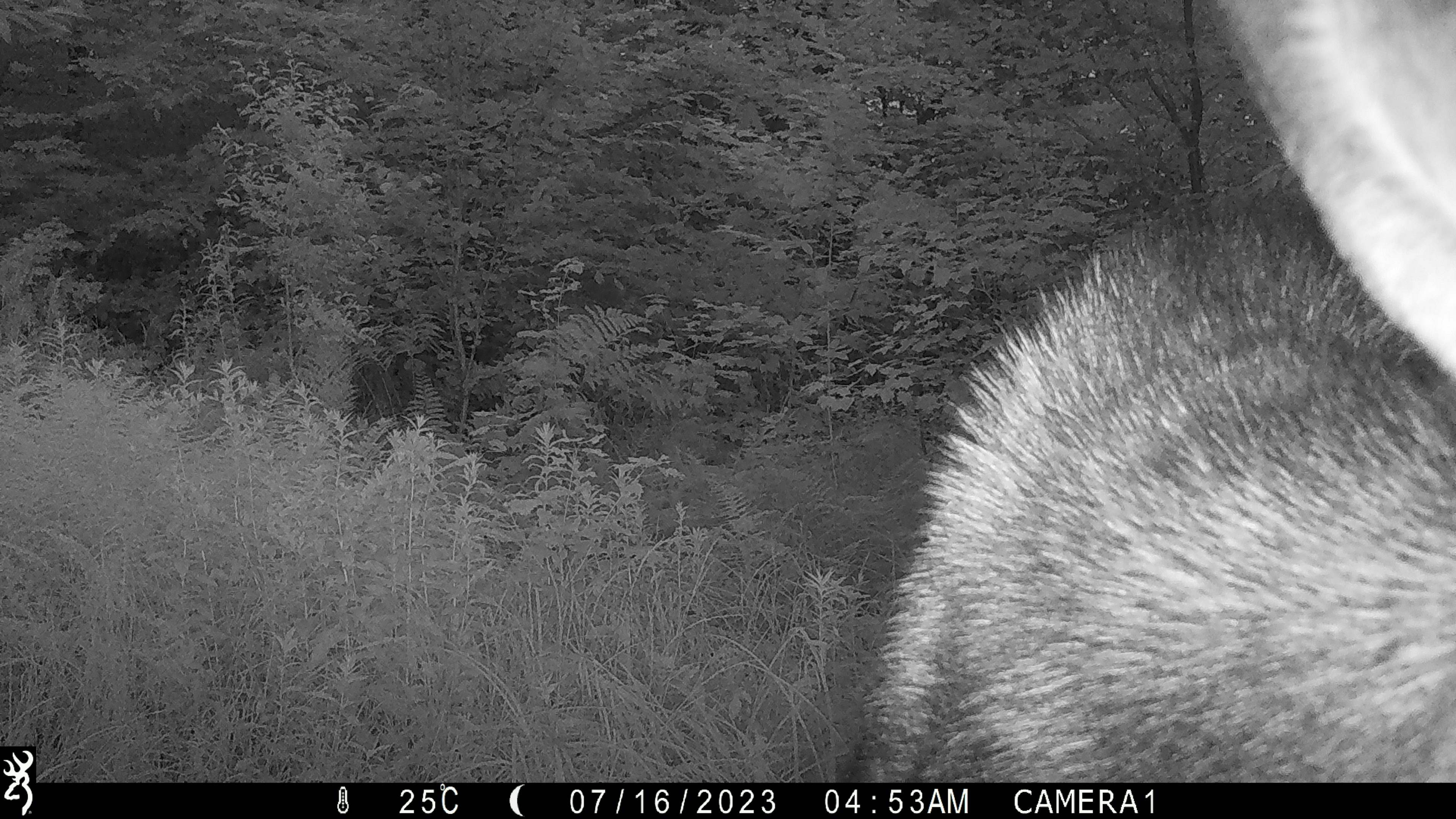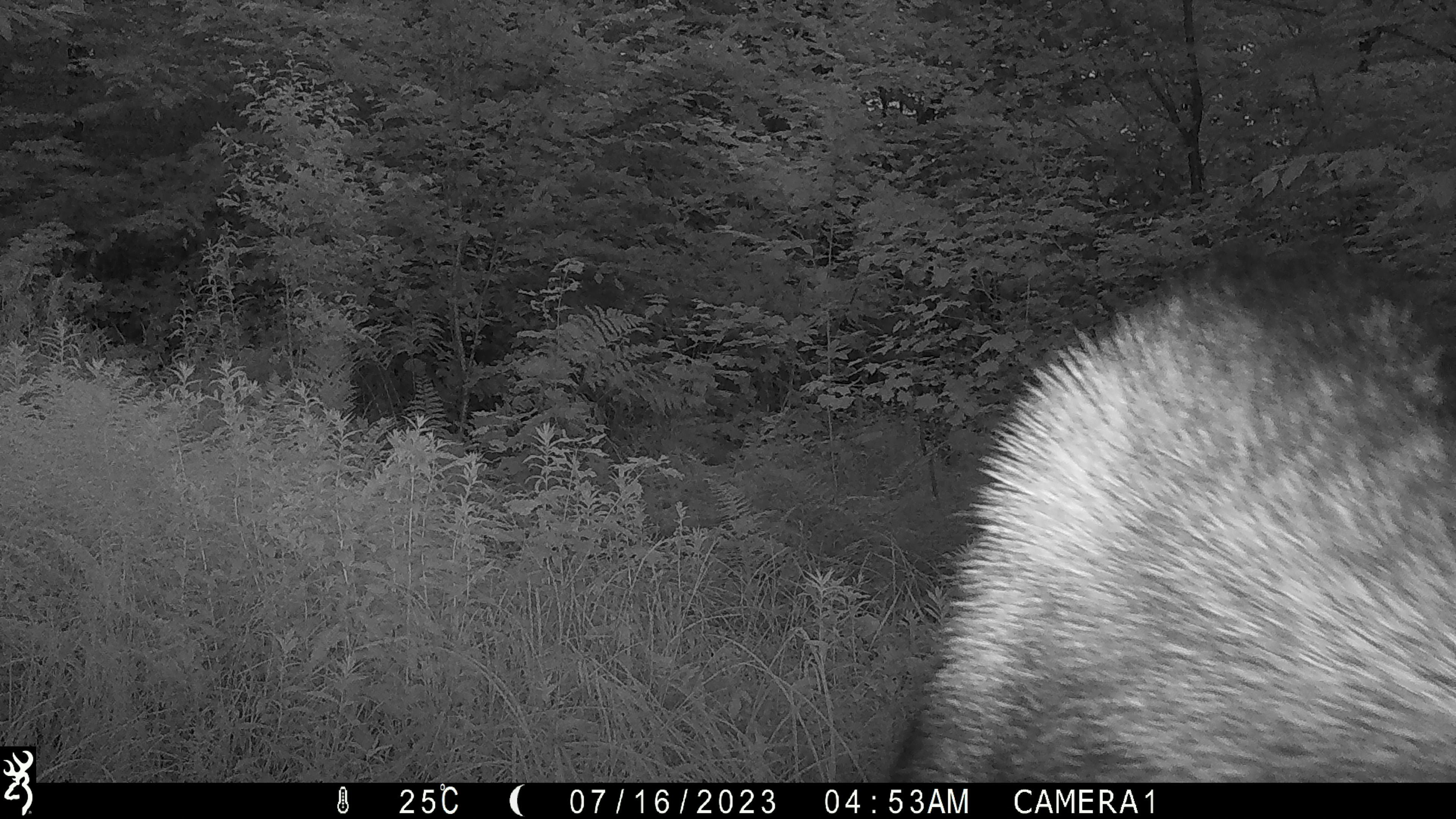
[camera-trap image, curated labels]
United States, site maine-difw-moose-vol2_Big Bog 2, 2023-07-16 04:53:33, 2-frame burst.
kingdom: Animalia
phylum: Chordata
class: Mammalia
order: Artiodactyla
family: Cervidae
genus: Alces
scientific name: Alces alces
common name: moose